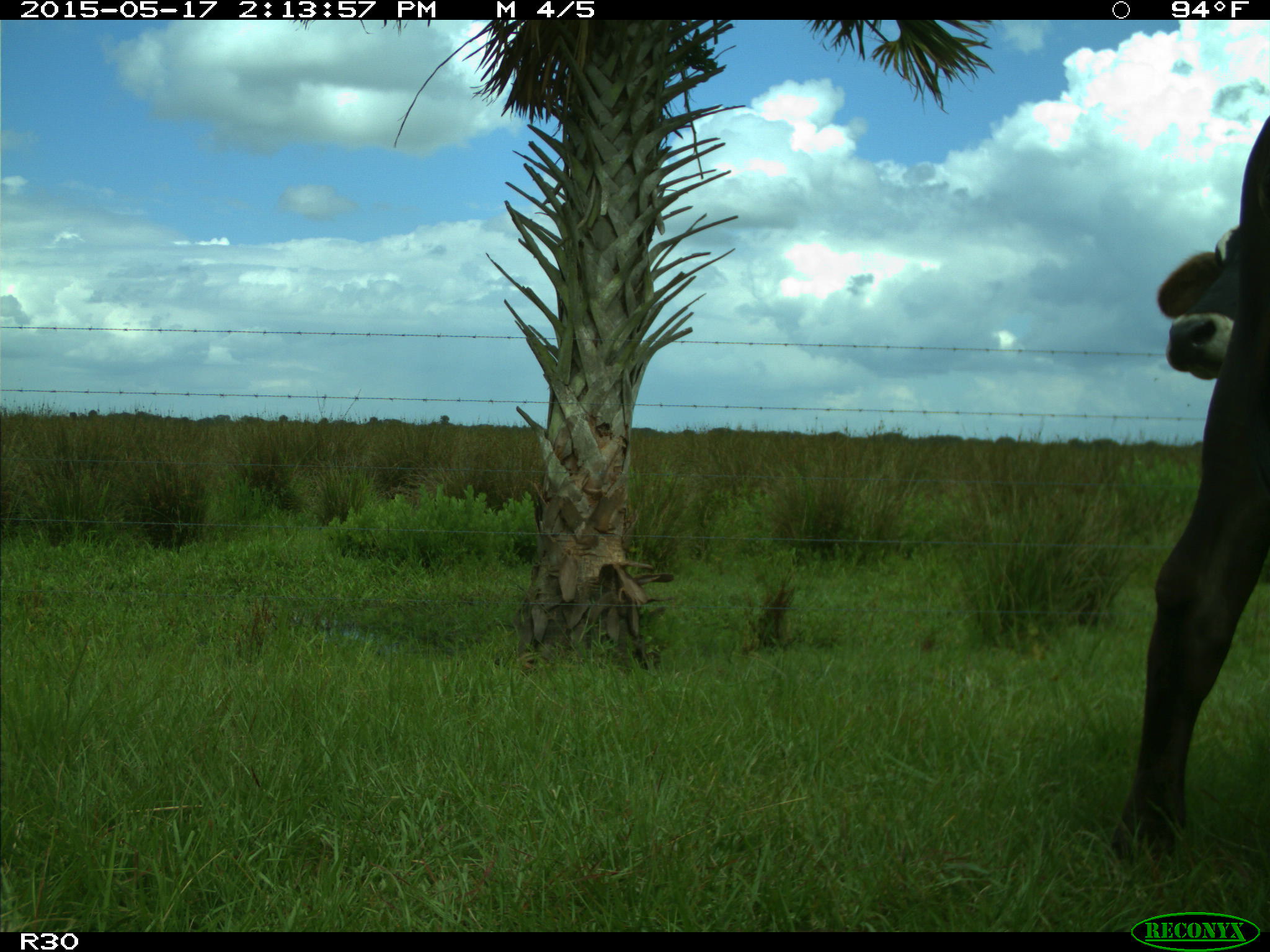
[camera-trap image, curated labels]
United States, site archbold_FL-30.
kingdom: Animalia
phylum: Chordata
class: Mammalia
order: Artiodactyla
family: Bovidae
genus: Bos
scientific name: Bos taurus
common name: domestic cow